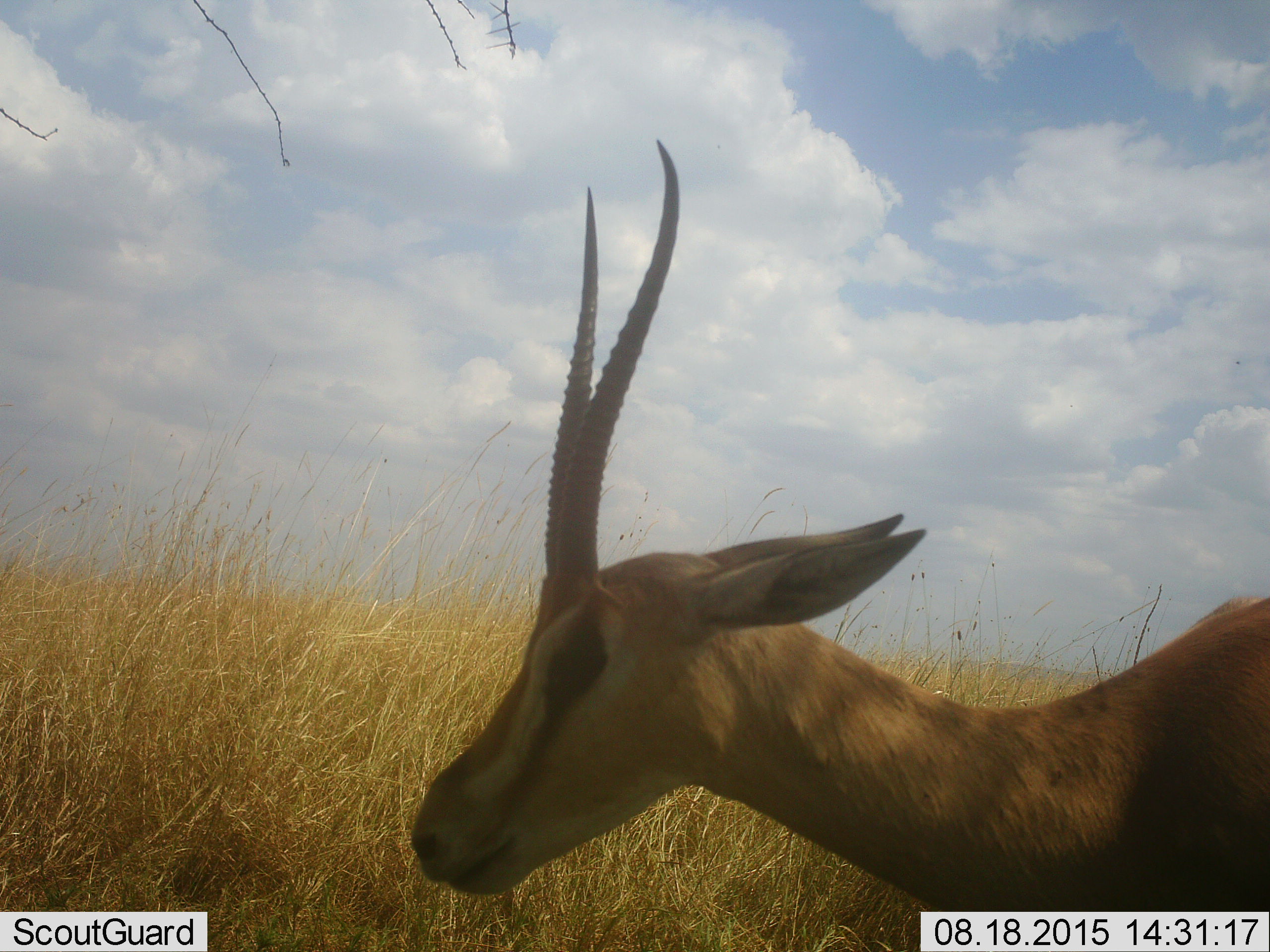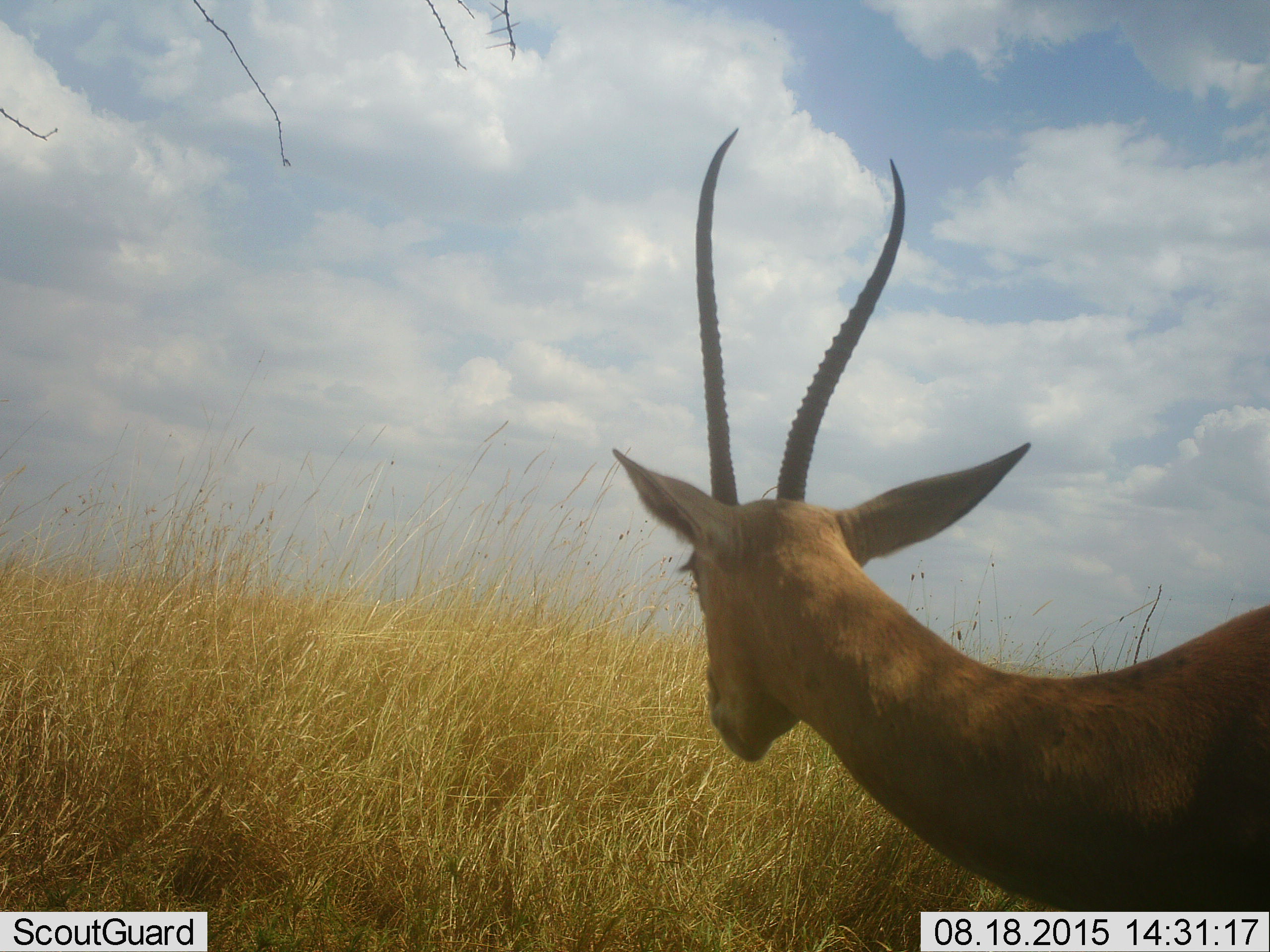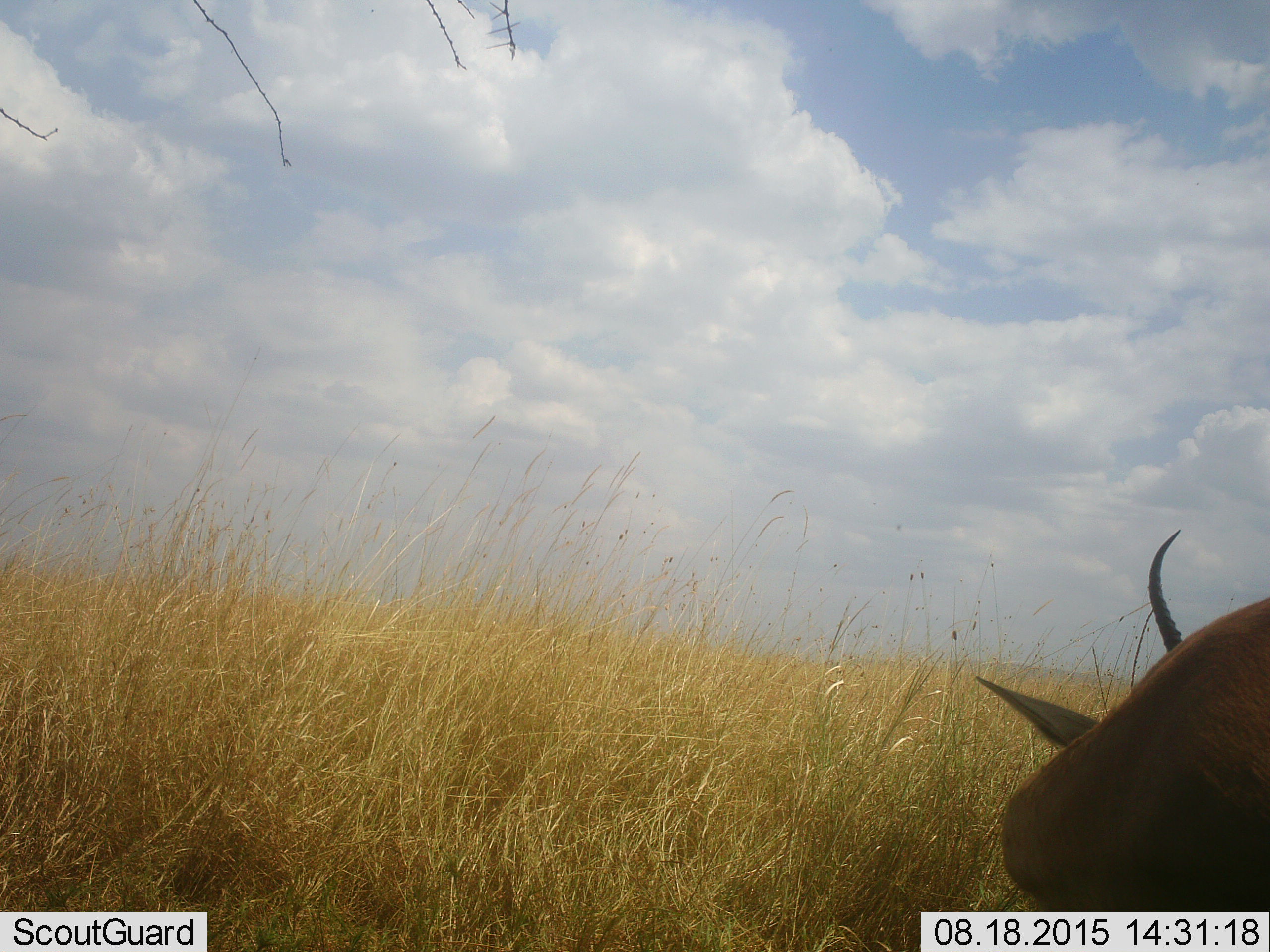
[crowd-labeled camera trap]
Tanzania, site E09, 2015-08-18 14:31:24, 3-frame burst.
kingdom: Animalia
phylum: Chordata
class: Mammalia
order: Artiodactyla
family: Bovidae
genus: Nanger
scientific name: Nanger granti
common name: grant's gazelle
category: gazellegrants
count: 1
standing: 92%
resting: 0%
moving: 17%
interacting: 0%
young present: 0%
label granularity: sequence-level